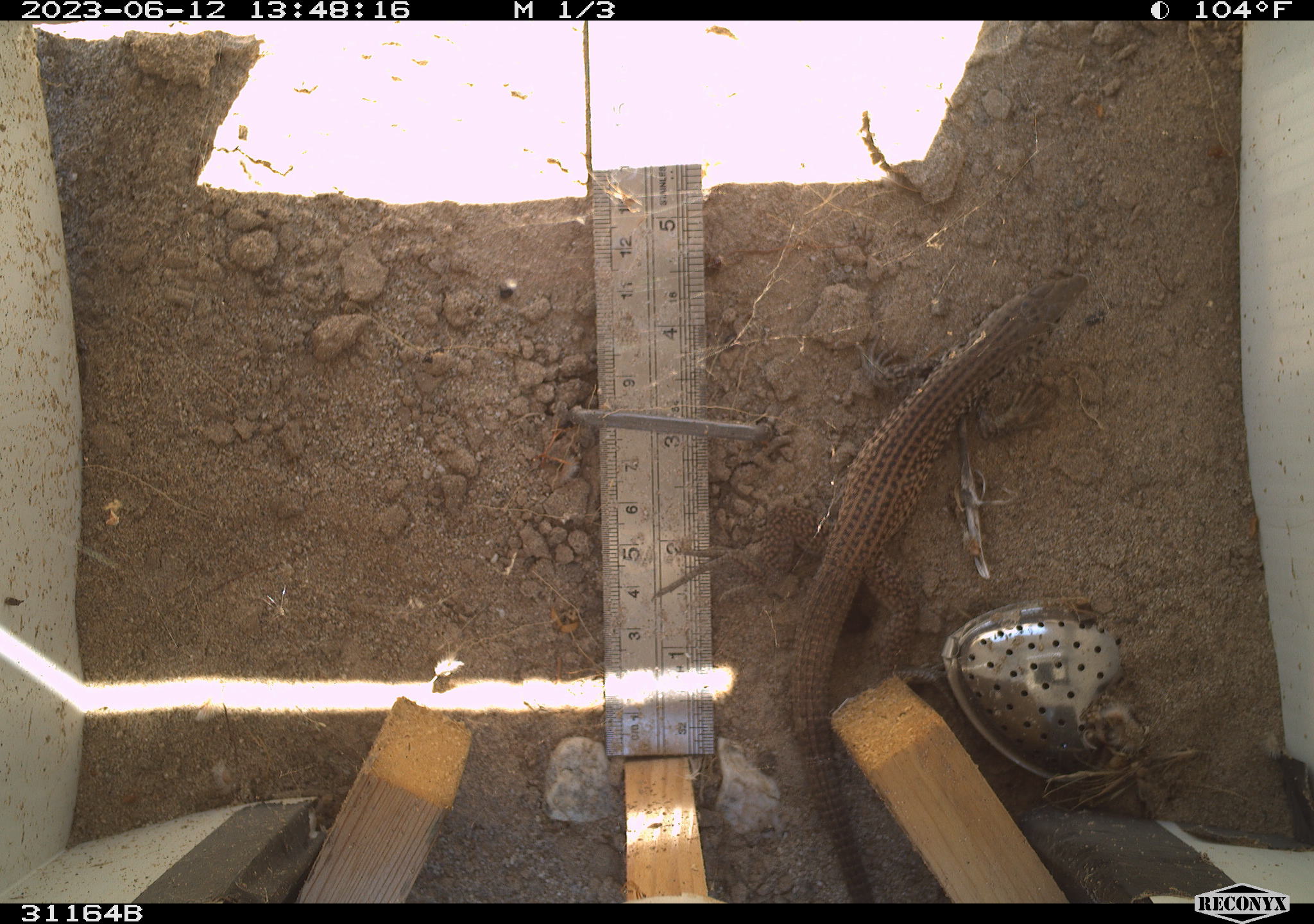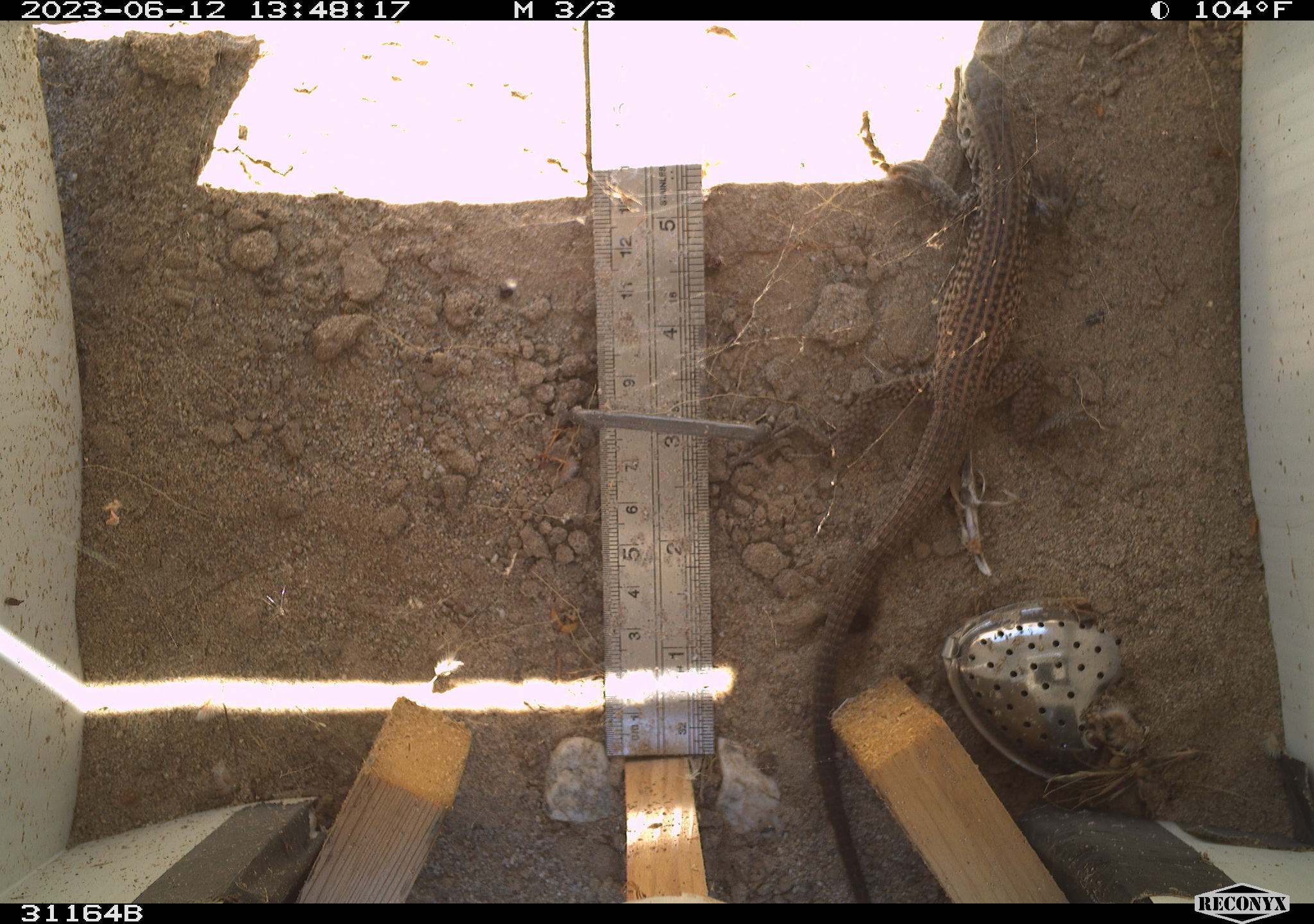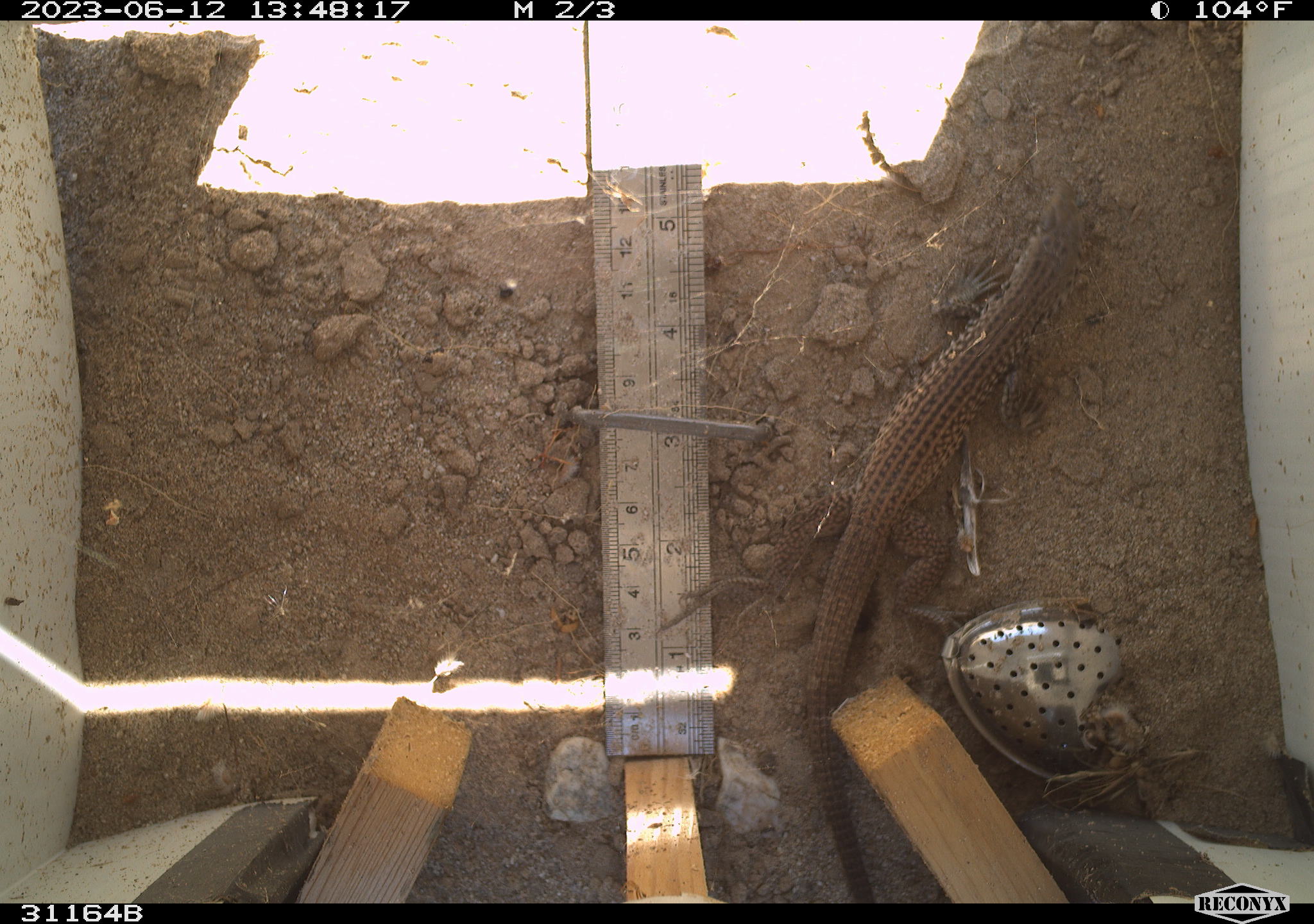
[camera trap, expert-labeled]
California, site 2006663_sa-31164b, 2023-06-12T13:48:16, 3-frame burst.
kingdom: Animalia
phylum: Chordata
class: Reptilia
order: Squamata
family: Teiidae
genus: Aspidoscelis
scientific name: Aspidoscelis tigris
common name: western whiptail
Western whiptail (Aspidoscelis tigris).